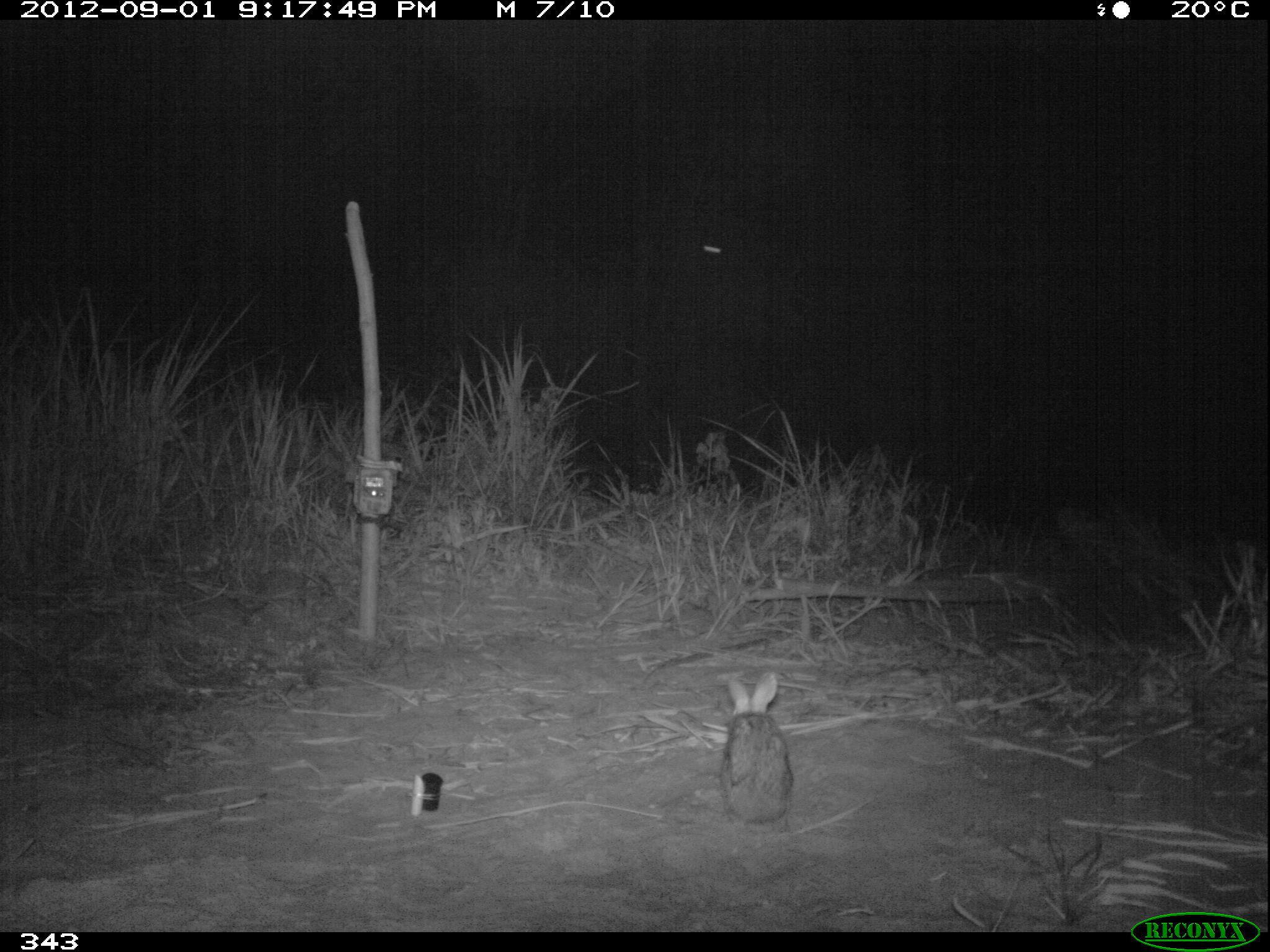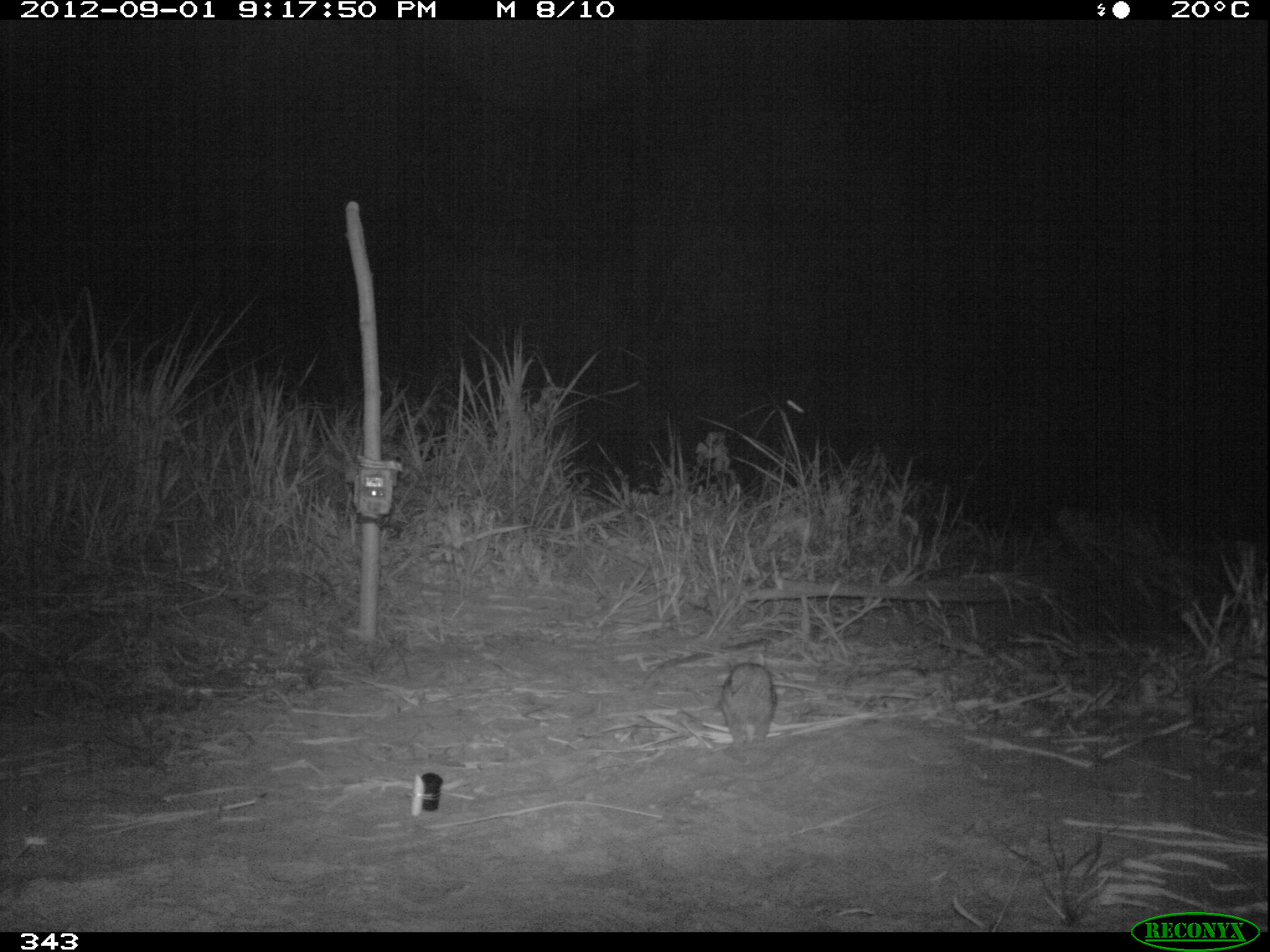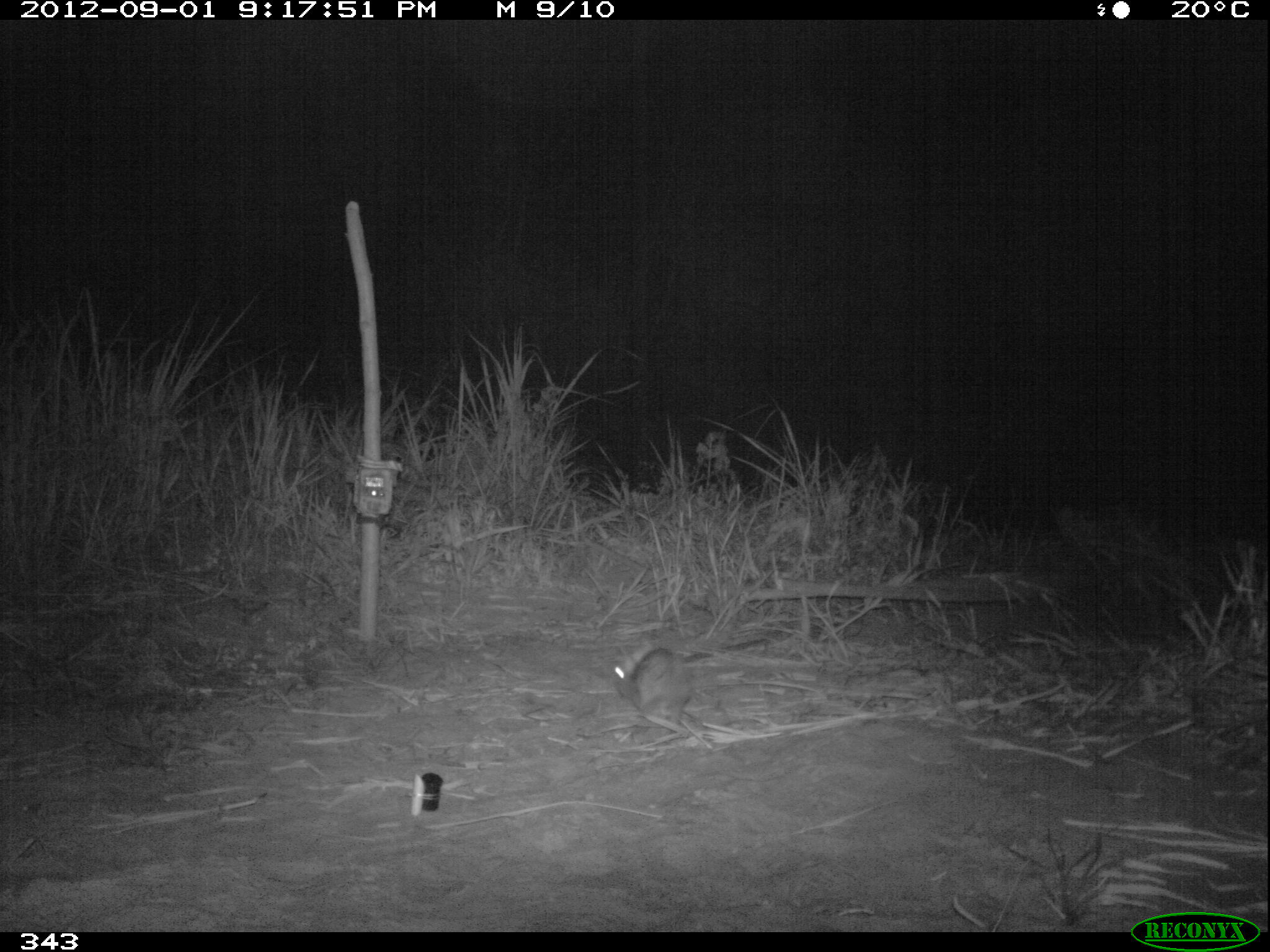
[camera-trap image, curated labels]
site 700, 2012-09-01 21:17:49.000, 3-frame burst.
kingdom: Animalia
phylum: Chordata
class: Mammalia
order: Lagomorpha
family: Leporidae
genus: Sylvilagus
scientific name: Sylvilagus brasiliensis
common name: tapeti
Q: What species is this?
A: Sylvilagus brasiliensis (tapeti).